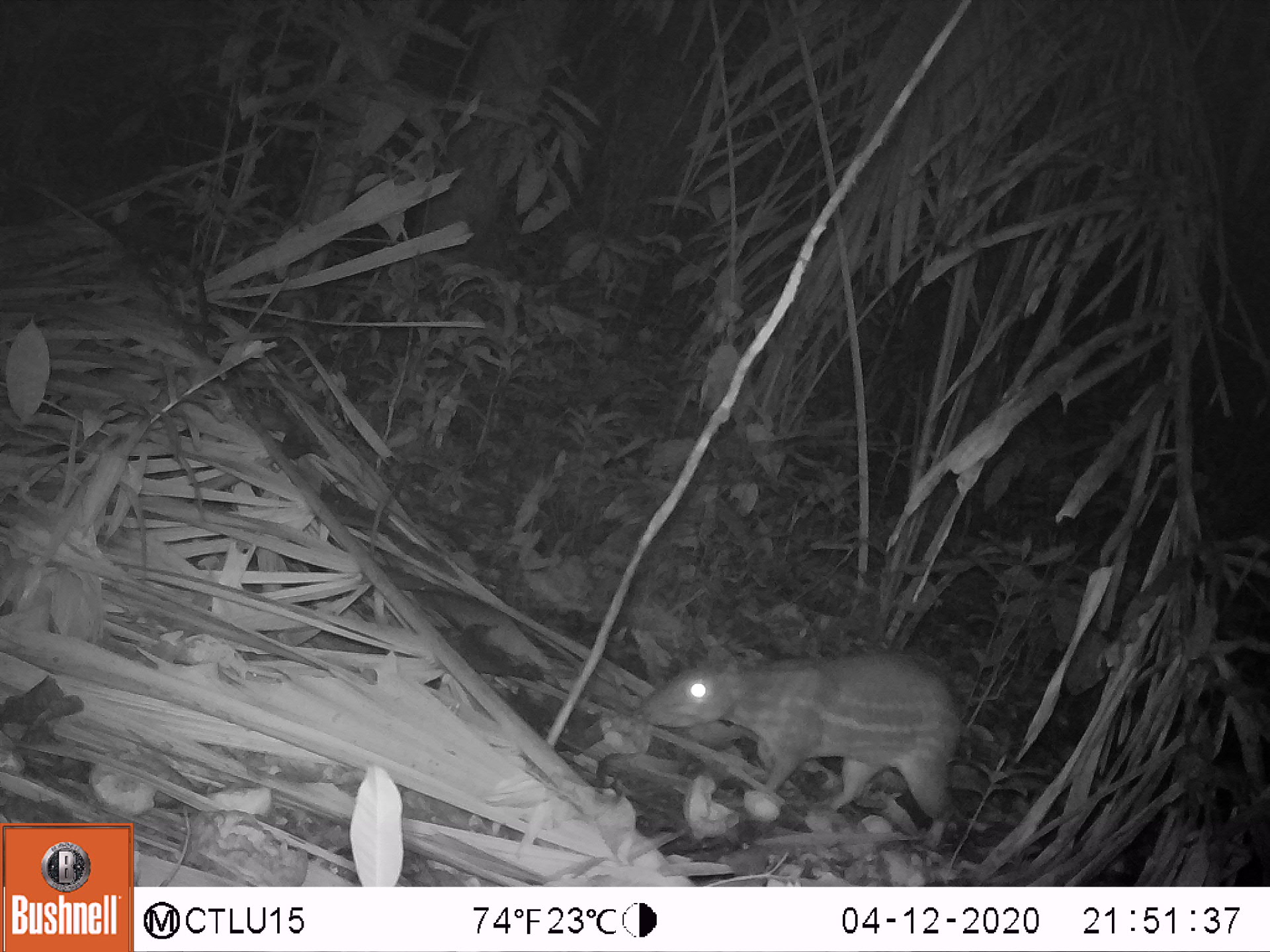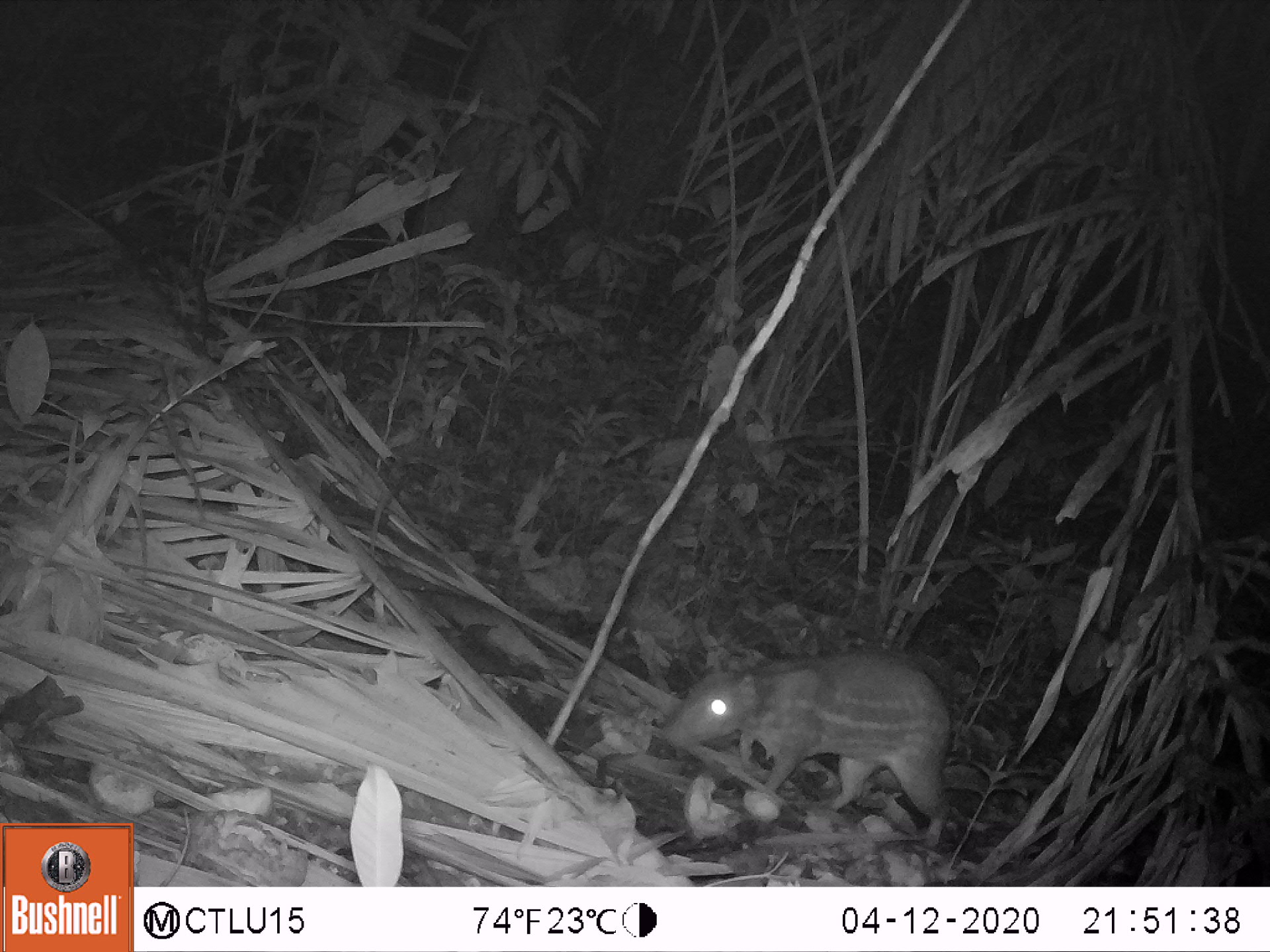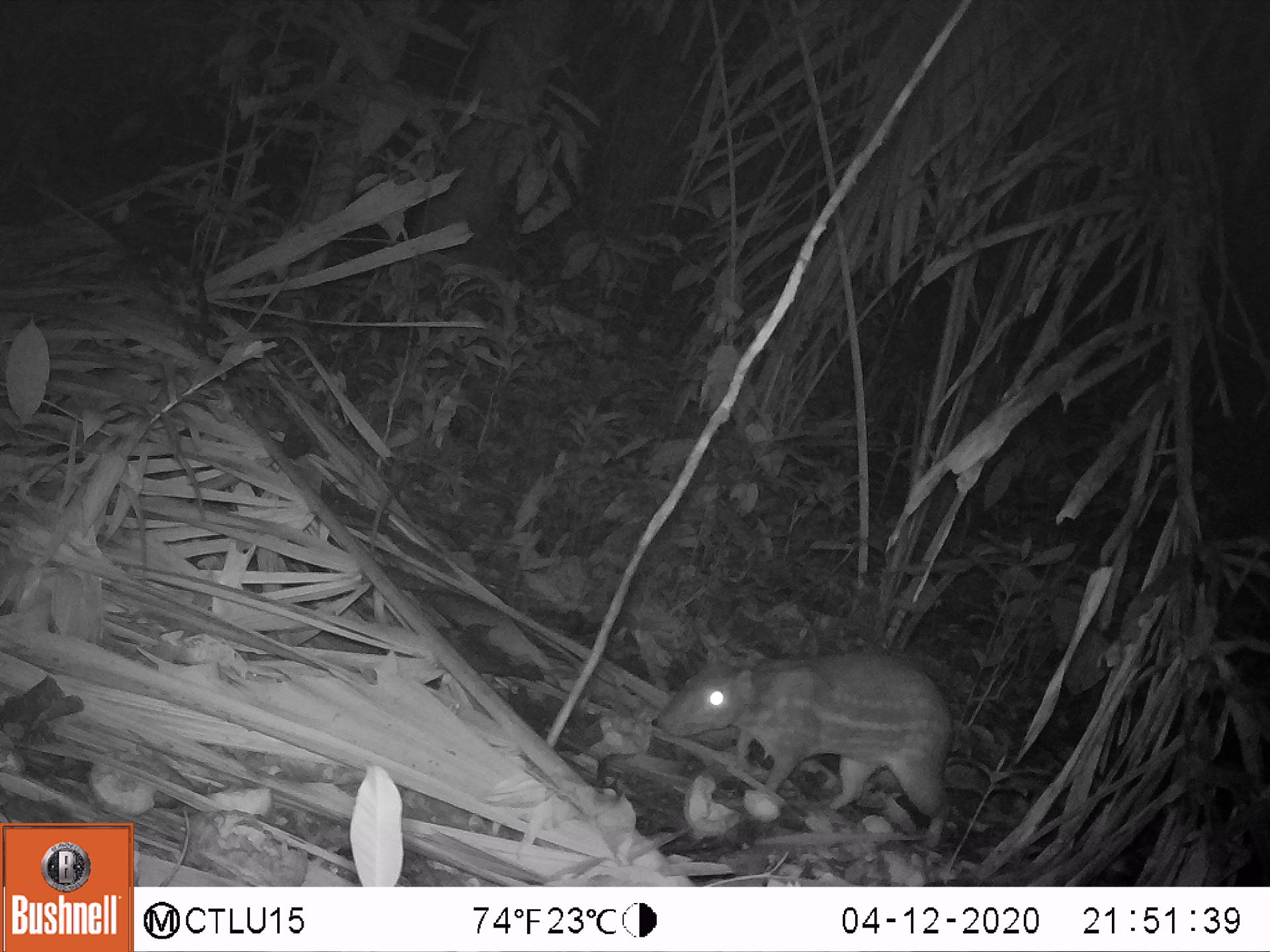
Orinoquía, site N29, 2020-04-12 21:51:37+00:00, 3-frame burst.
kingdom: Animalia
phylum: Chordata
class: Mammalia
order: Rodentia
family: Cuniculidae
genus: Cuniculus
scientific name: Cuniculus paca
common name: spotted paca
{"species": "spotted paca (Cuniculus paca)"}